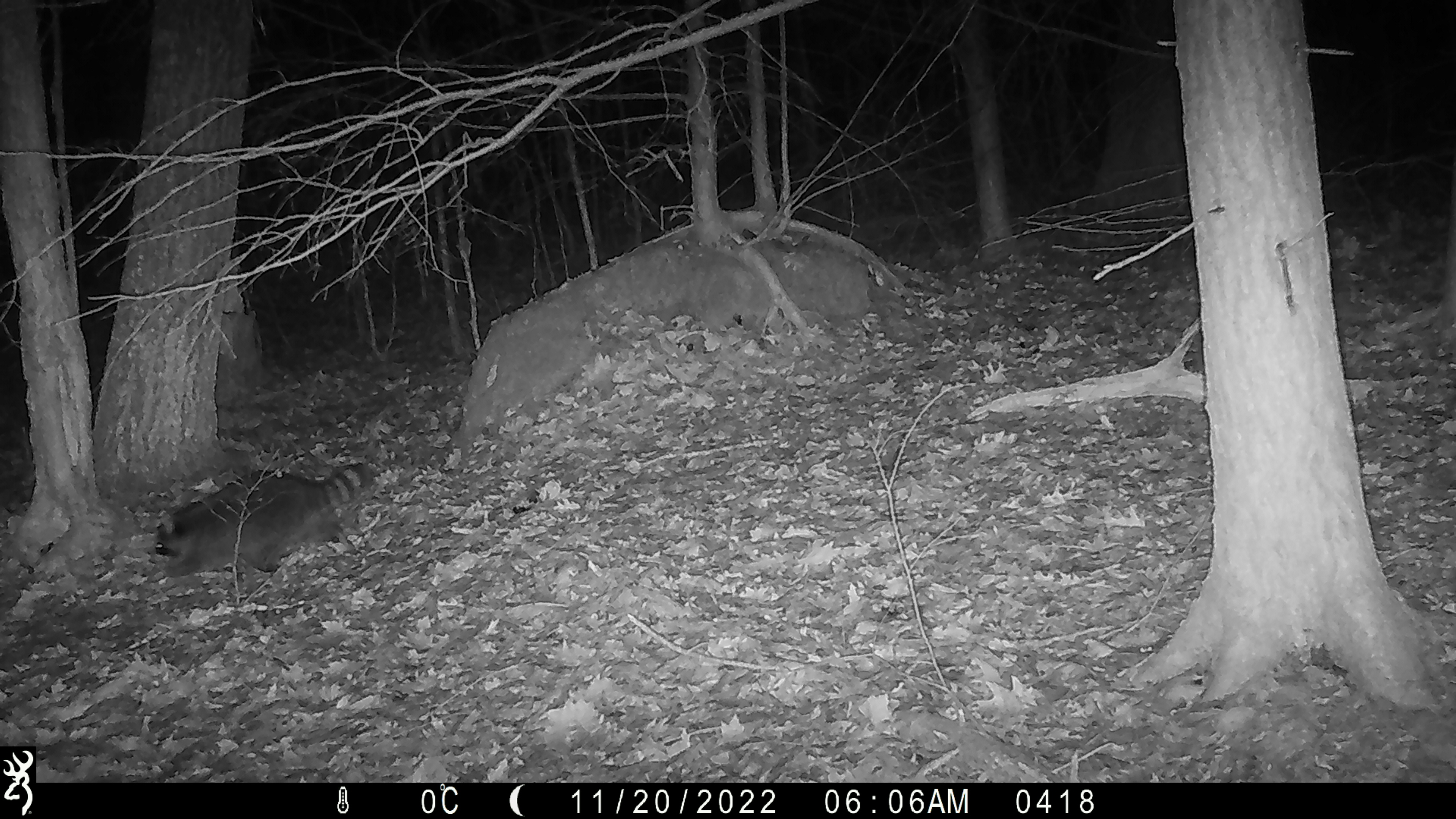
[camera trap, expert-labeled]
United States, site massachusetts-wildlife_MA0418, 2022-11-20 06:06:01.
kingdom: Animalia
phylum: Chordata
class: Mammalia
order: Carnivora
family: Procyonidae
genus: Procyon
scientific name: Procyon lotor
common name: raccoon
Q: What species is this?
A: Raccoon (Procyon lotor).